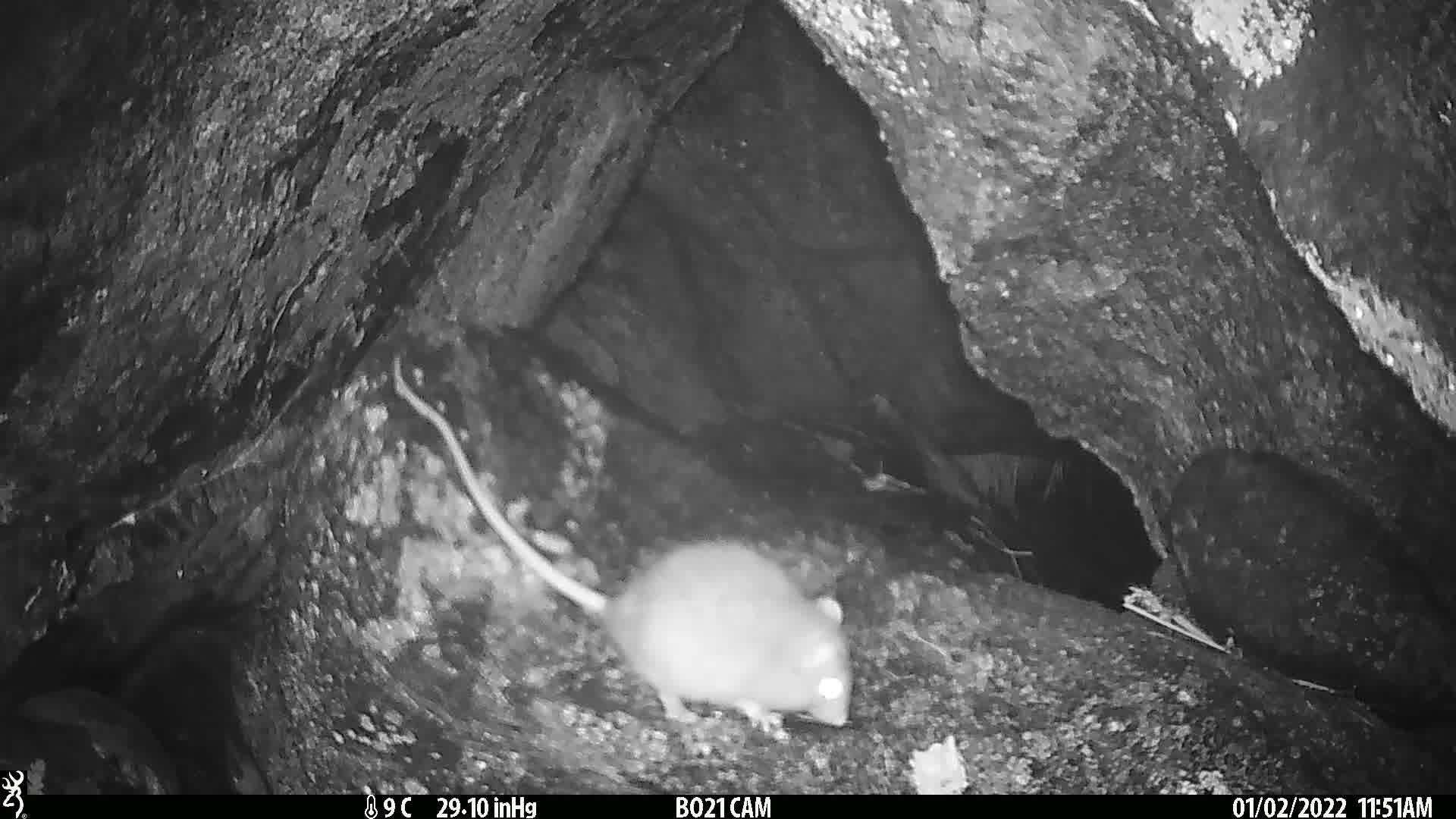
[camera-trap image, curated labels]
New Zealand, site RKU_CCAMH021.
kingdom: Animalia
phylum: Chordata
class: Mammalia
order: Rodentia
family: Muridae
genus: Rattus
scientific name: Rattus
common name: rat